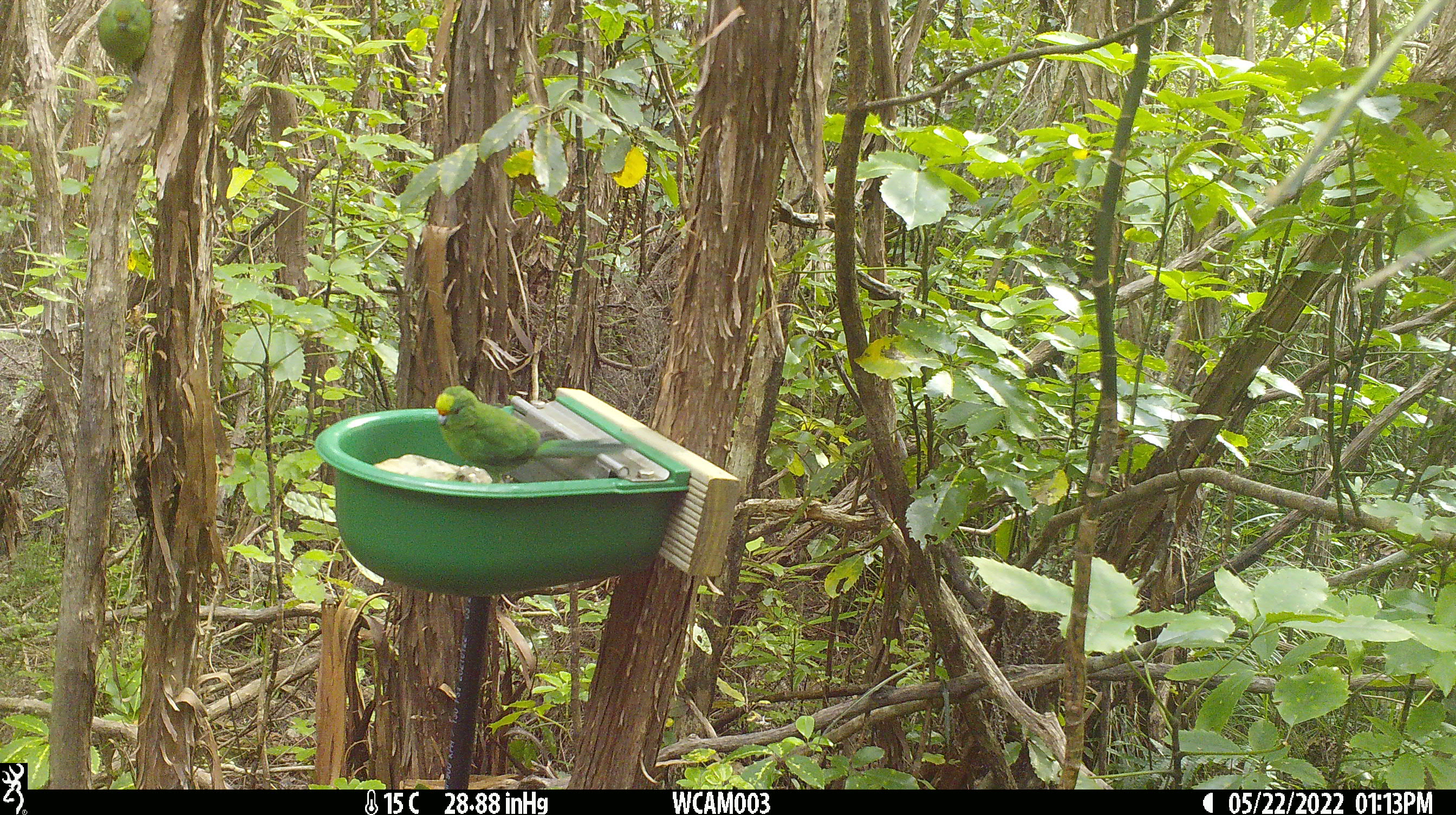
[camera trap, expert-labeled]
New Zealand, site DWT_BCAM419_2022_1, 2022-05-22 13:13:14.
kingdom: Animalia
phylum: Chordata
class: Aves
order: Psittaciformes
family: Psittaculidae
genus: Cyanoramphus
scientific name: Cyanoramphus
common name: parakeet